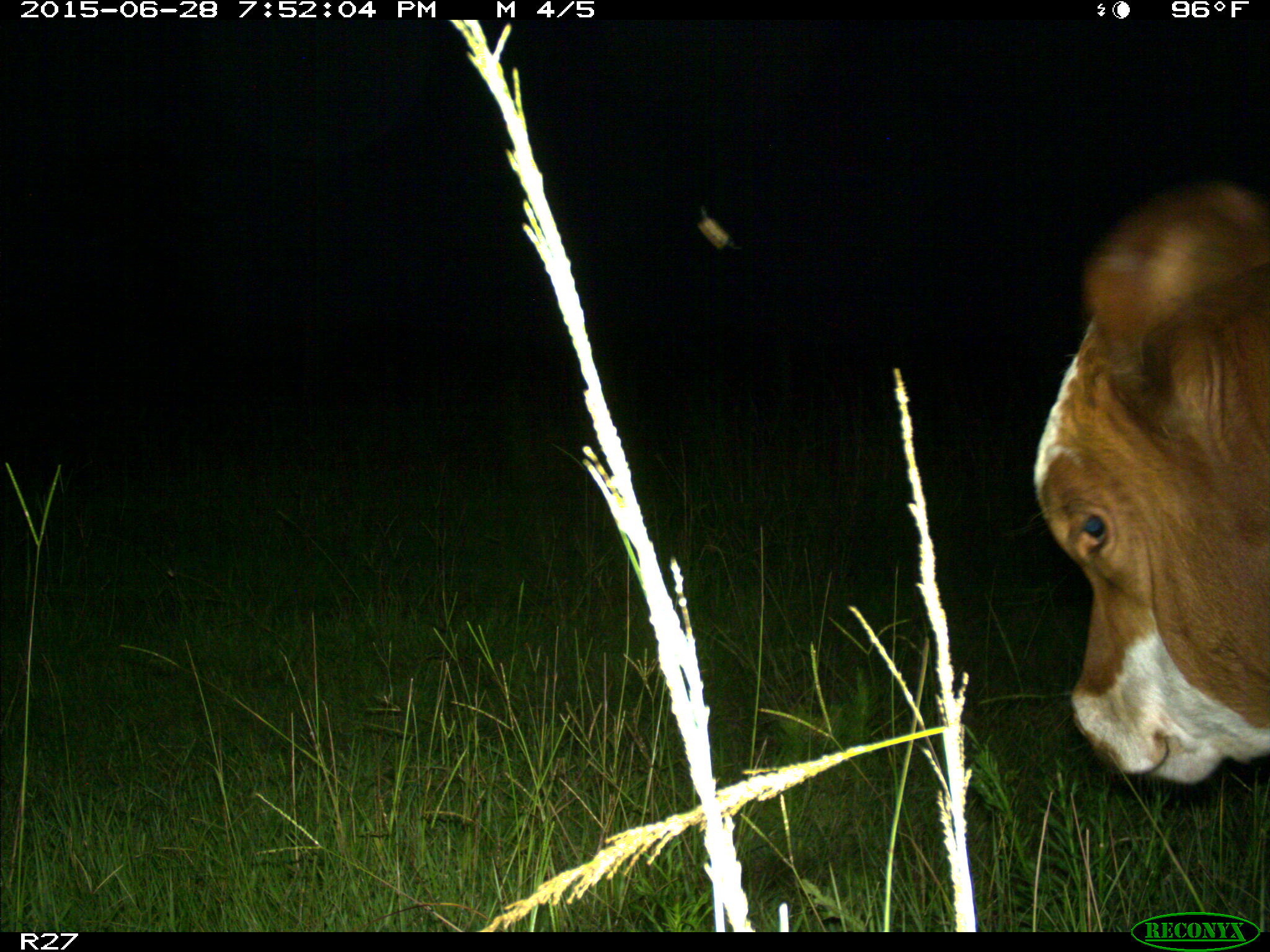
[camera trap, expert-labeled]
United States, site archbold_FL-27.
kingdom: Animalia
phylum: Chordata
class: Mammalia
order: Artiodactyla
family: Bovidae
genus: Bos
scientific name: Bos taurus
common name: domestic cow